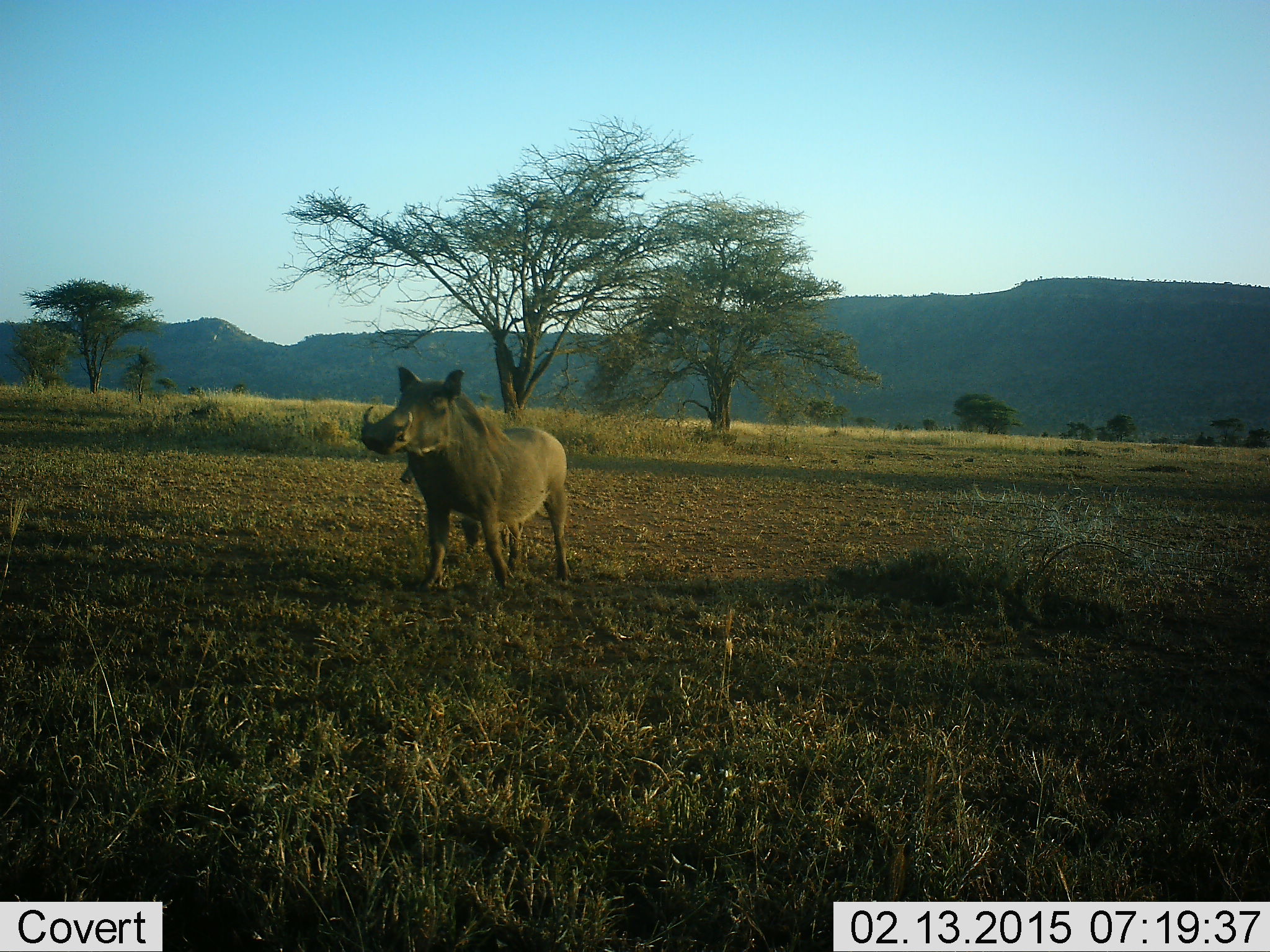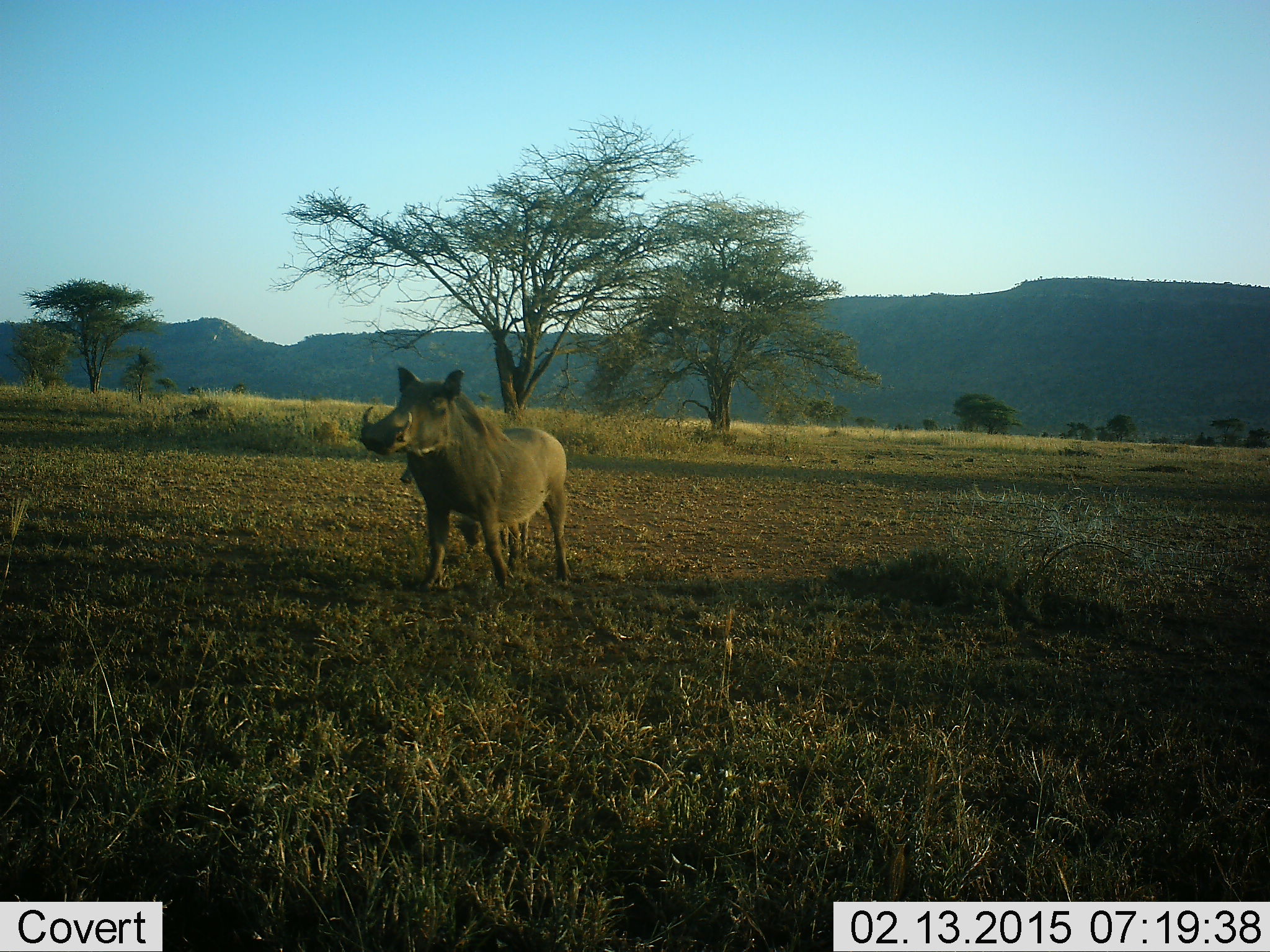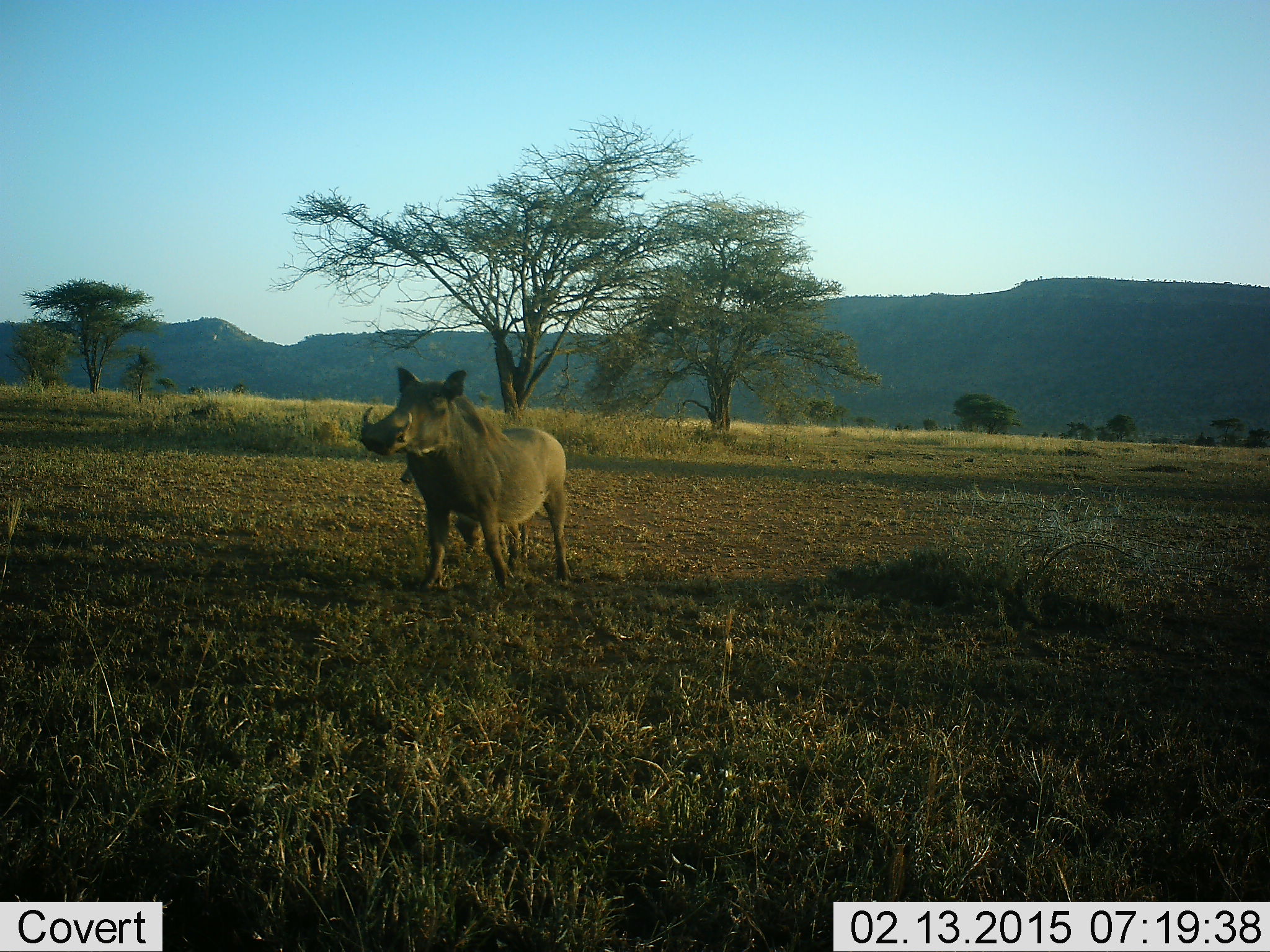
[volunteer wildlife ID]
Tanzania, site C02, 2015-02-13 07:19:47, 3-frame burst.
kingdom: Animalia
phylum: Chordata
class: Mammalia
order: Artiodactyla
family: Suidae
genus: Phacochoerus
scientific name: Phacochoerus africanus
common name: warthog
Warthog (Phacochoerus africanus), count 2. Behavior (volunteer vote fractions): standing 100%, resting 0%, moving 20%, interacting 0%. Young present (vote fraction): 40%. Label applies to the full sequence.